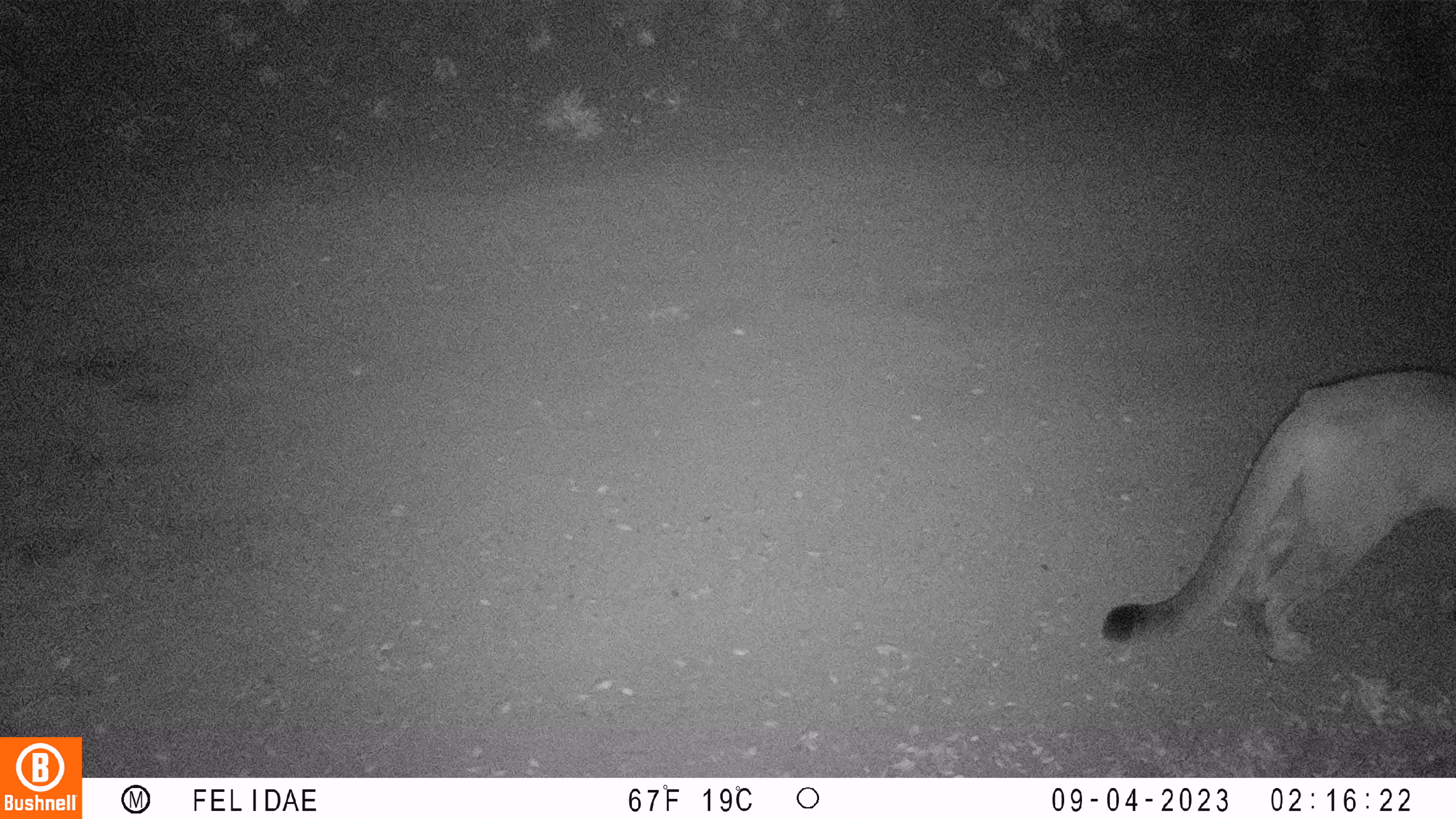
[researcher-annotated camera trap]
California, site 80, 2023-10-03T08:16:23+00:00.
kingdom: Animalia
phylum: Chordata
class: Mammalia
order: Carnivora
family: Felidae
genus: Puma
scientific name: Puma concolor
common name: puma